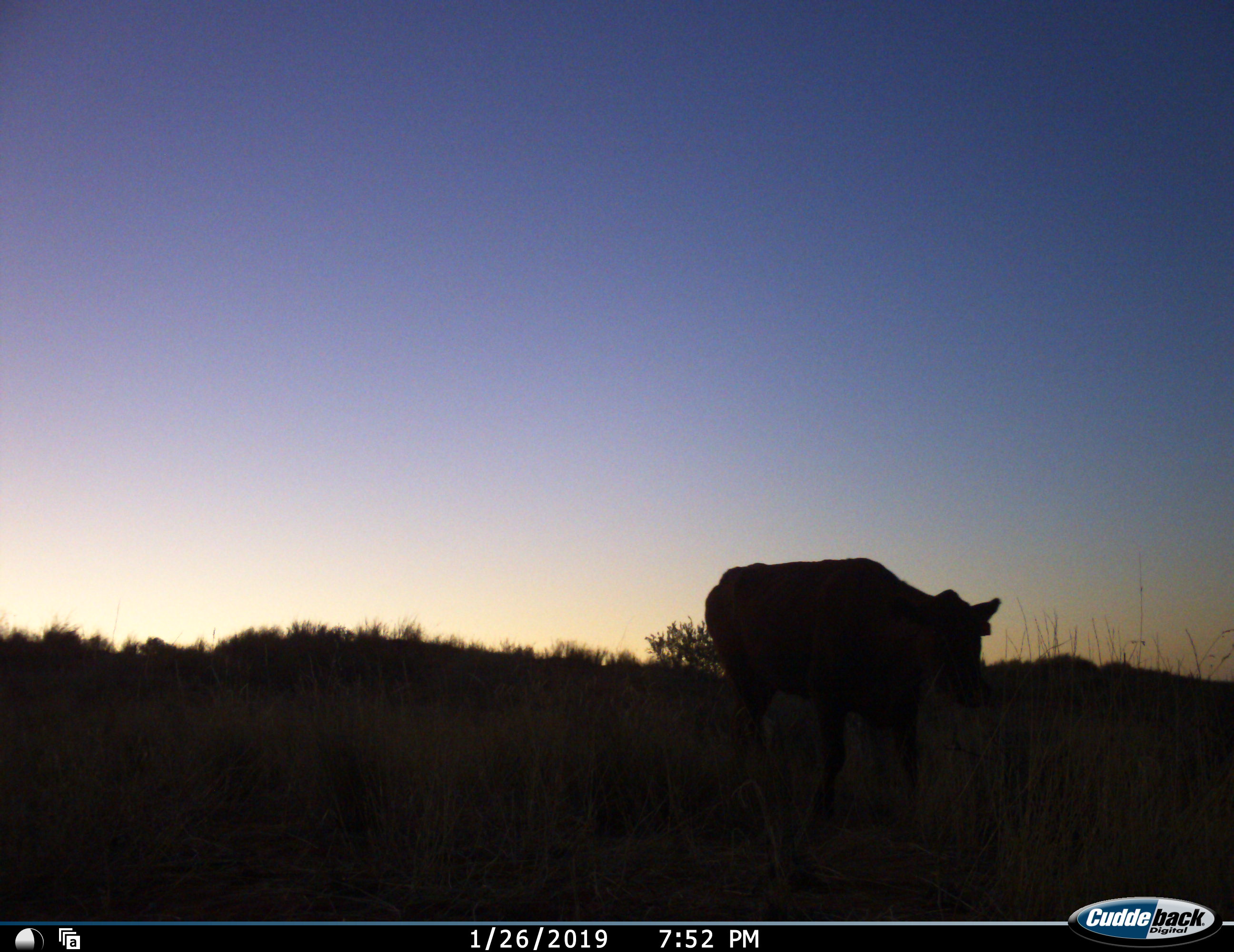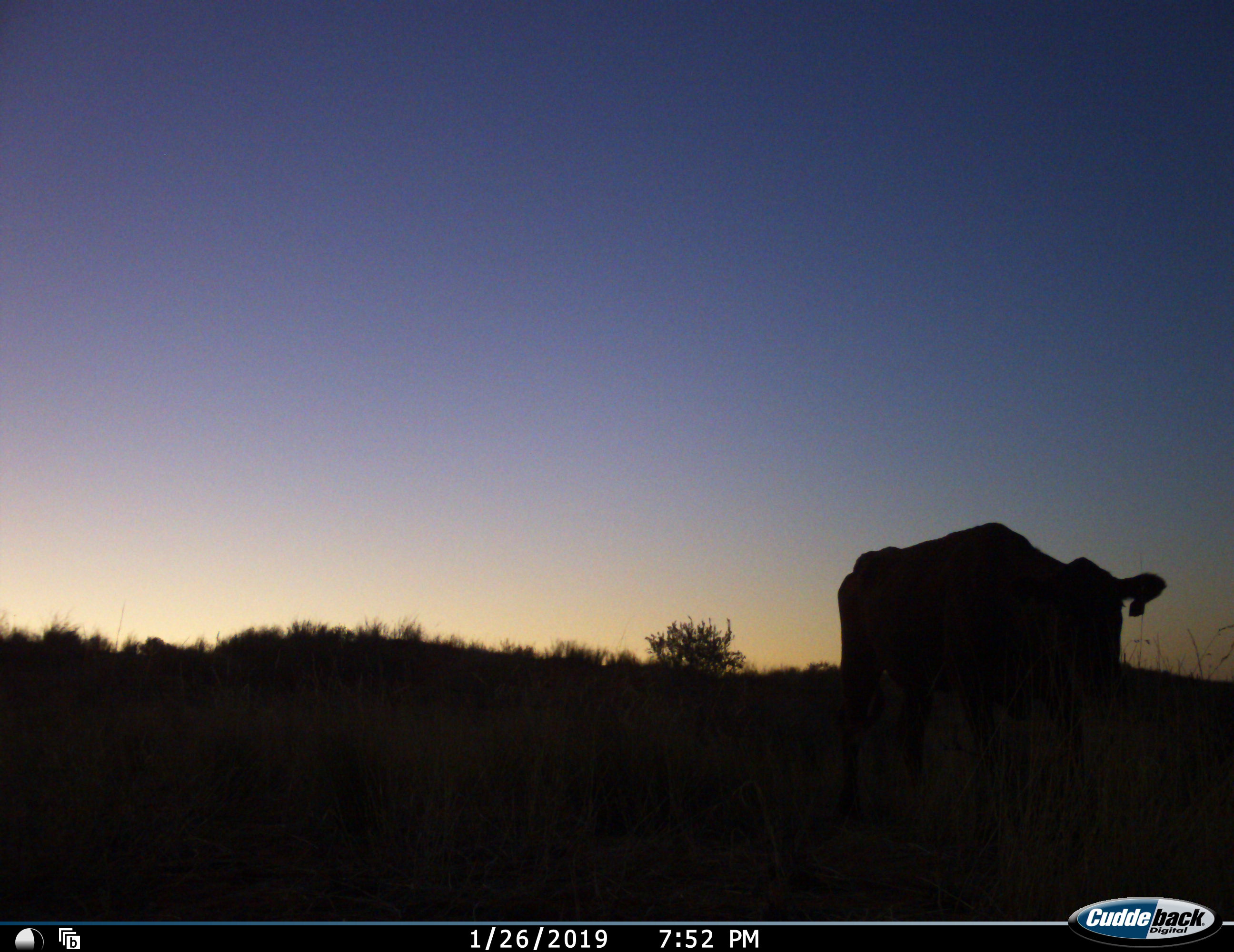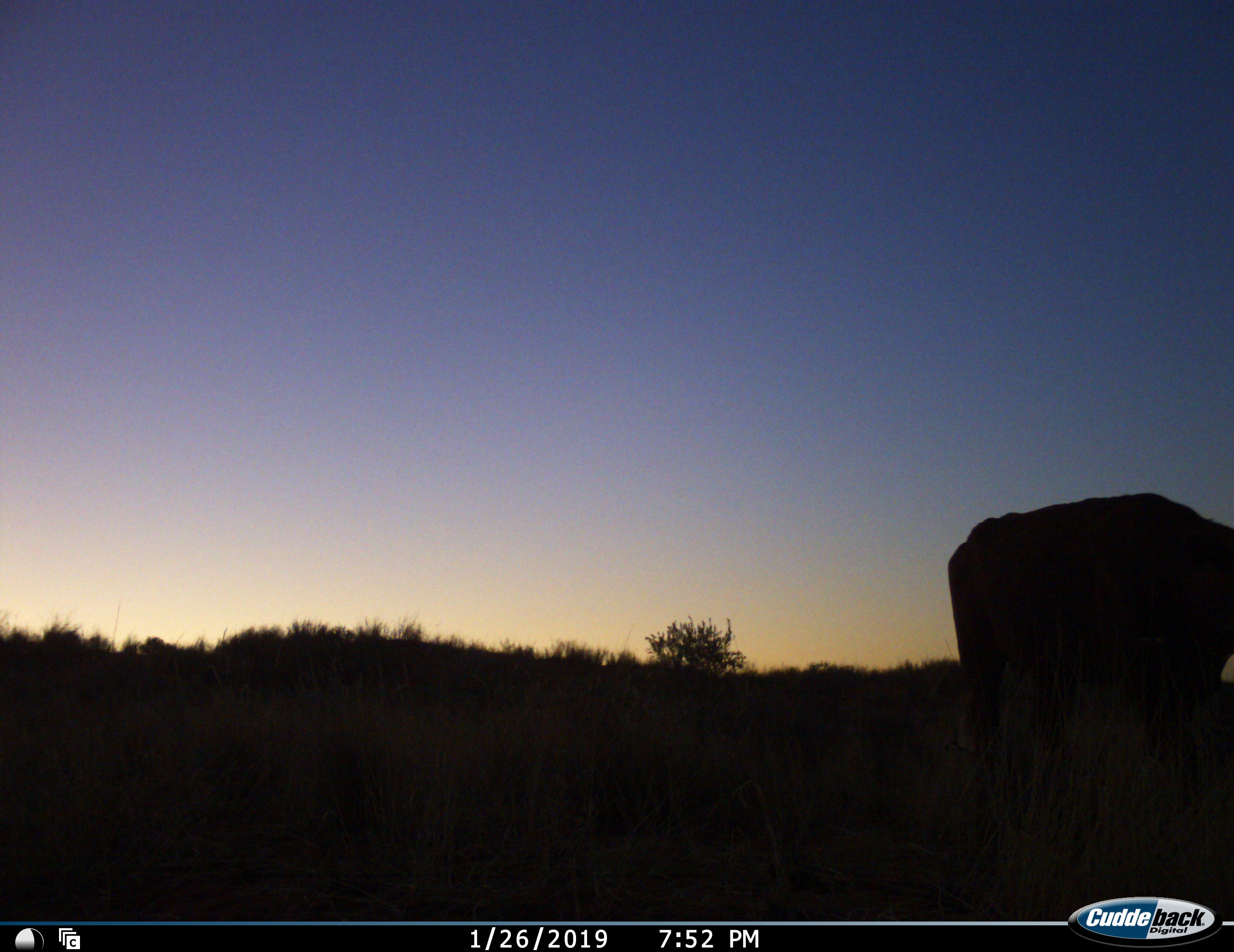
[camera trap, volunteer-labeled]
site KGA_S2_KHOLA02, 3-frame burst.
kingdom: Animalia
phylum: Chordata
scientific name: Vertebrata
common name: domestic animal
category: domesticanimal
Domesticanimal (domestic animal) (Vertebrata), count 1. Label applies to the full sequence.